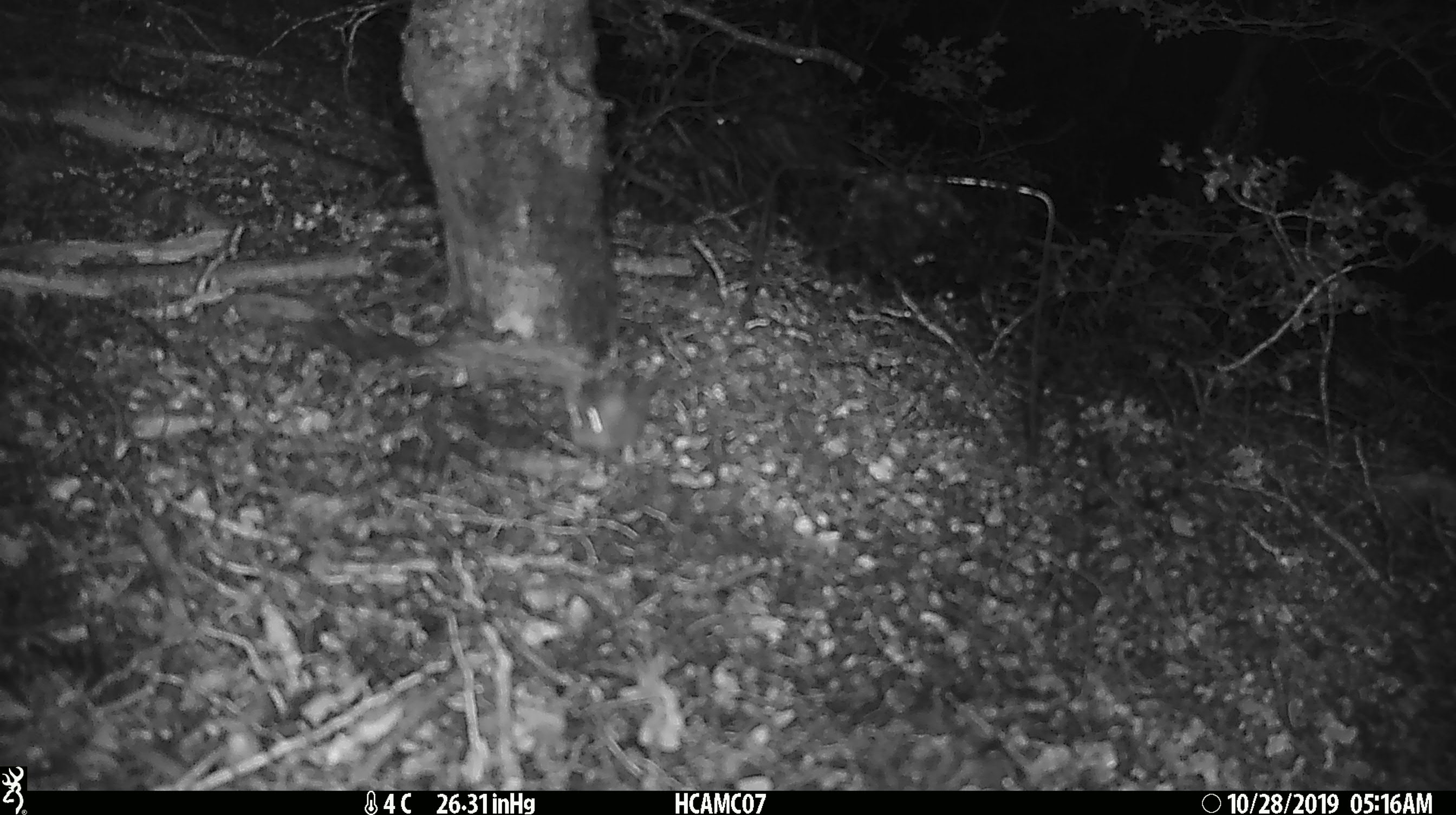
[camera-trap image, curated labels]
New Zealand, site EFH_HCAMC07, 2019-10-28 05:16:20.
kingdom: Animalia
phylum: Chordata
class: Mammalia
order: Rodentia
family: Muridae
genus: Mus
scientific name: Mus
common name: mouse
Mouse (Mus).